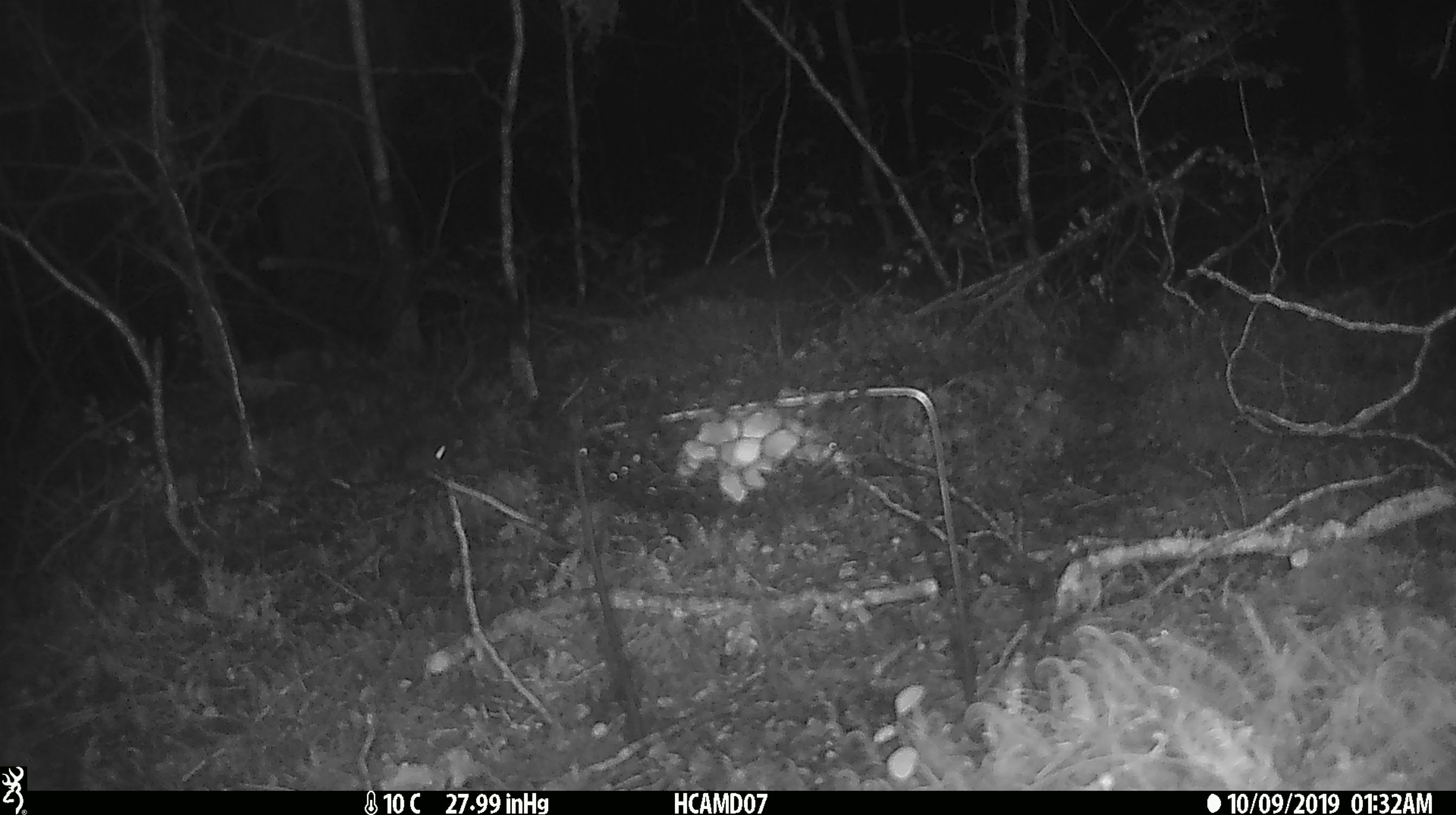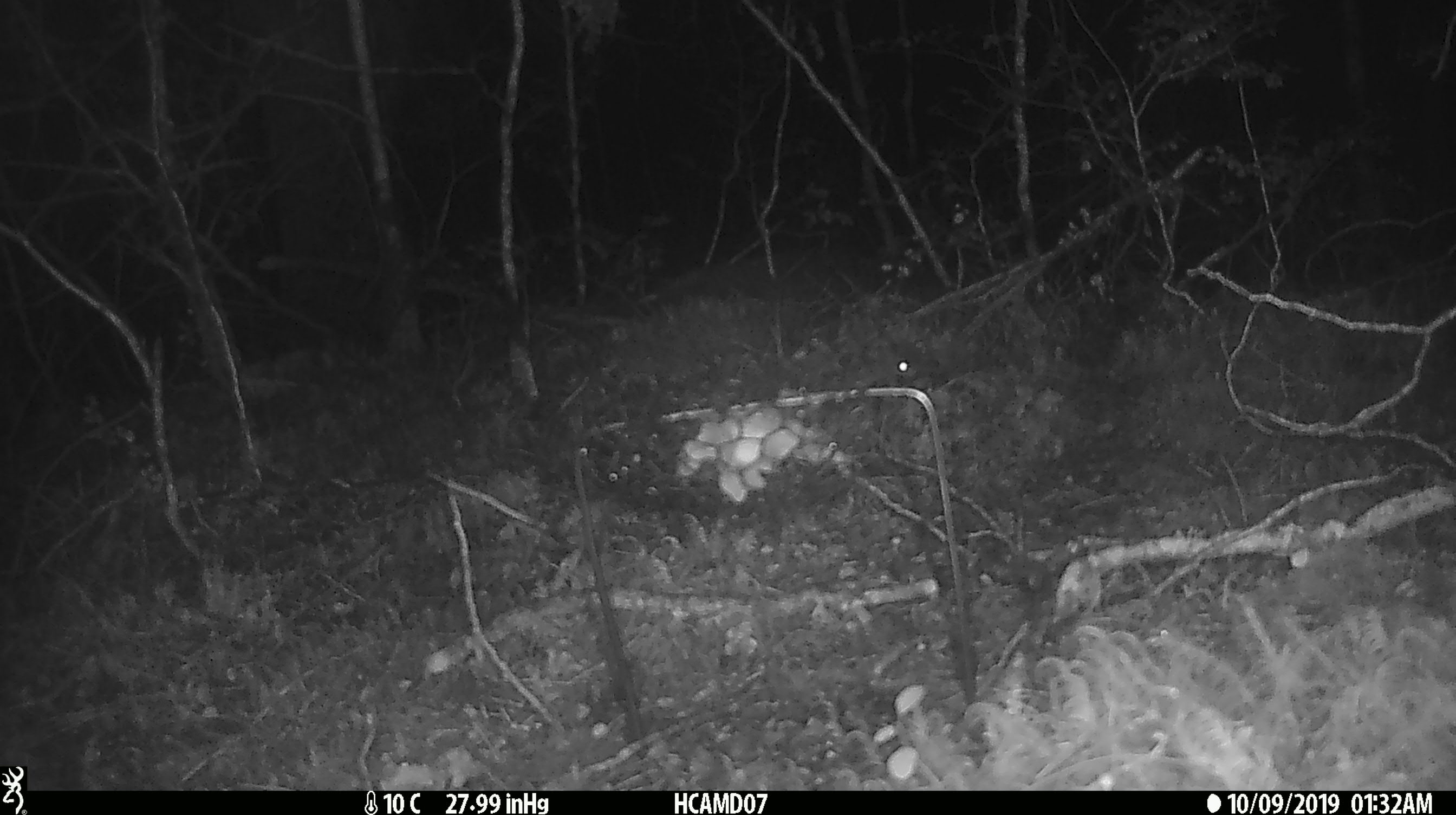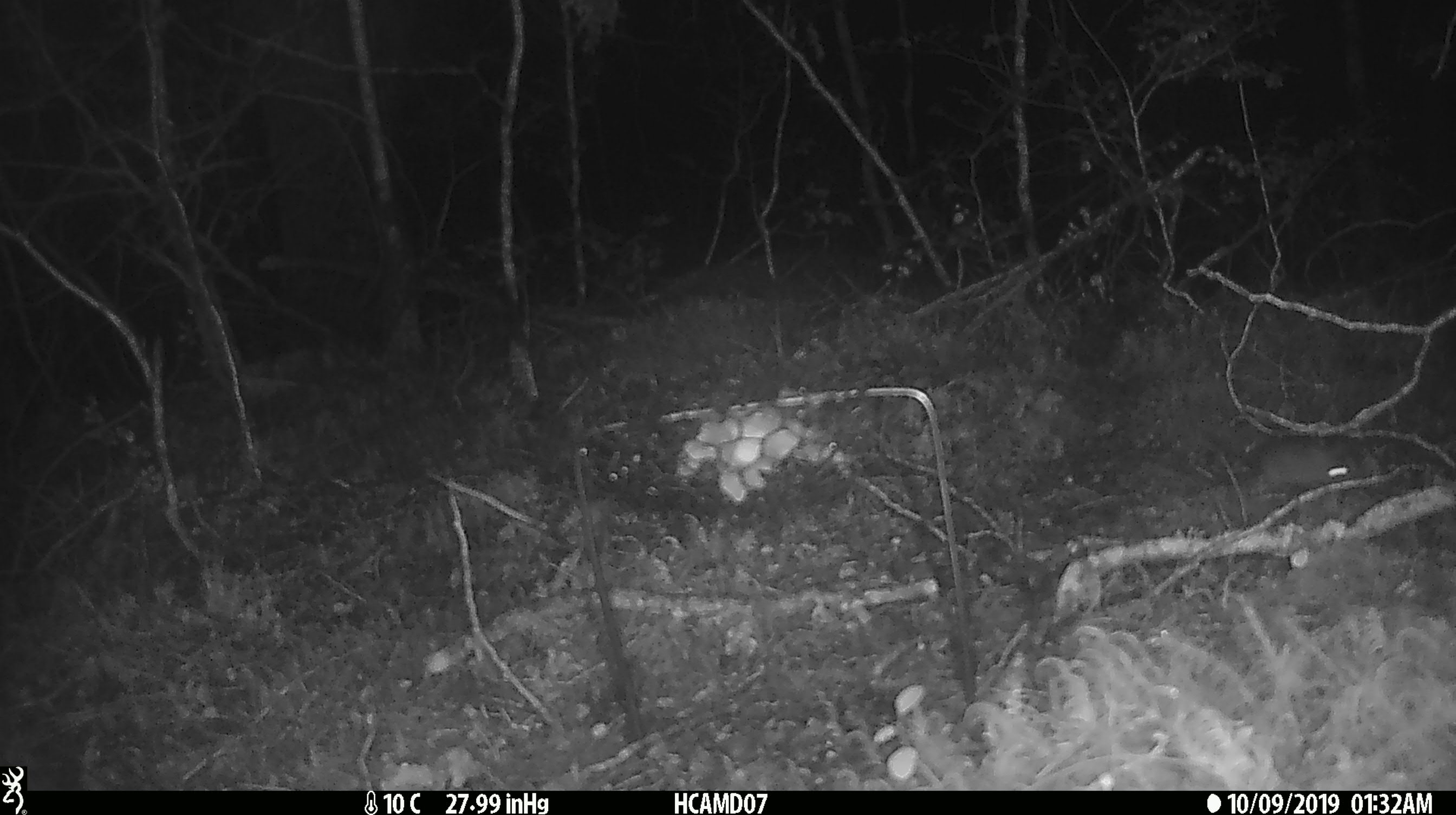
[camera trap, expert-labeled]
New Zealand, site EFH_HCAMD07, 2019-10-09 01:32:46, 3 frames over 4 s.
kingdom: Animalia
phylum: Chordata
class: Mammalia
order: Rodentia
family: Muridae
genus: Mus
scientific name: Mus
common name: mouse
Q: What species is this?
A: Mouse (Mus).